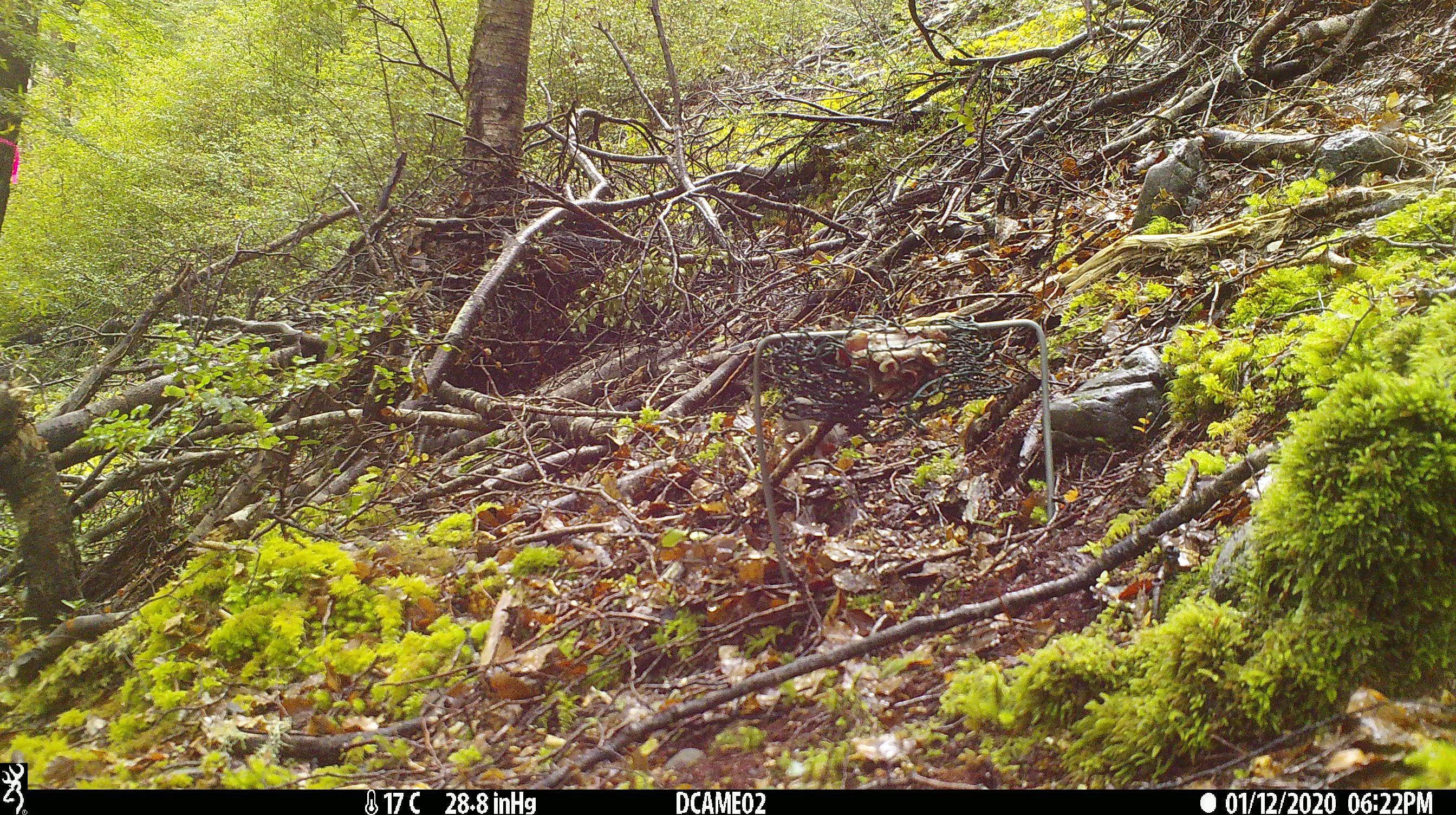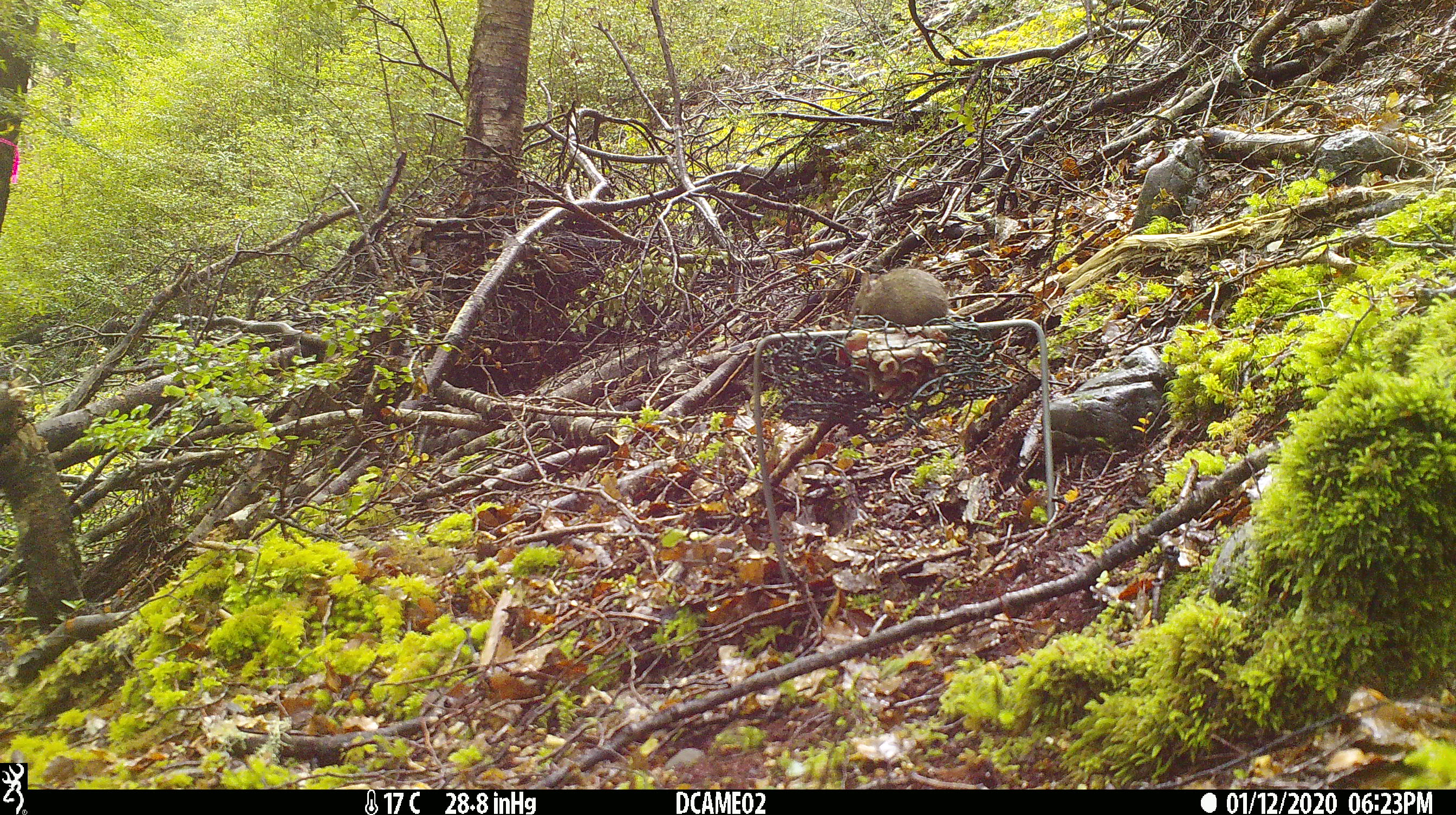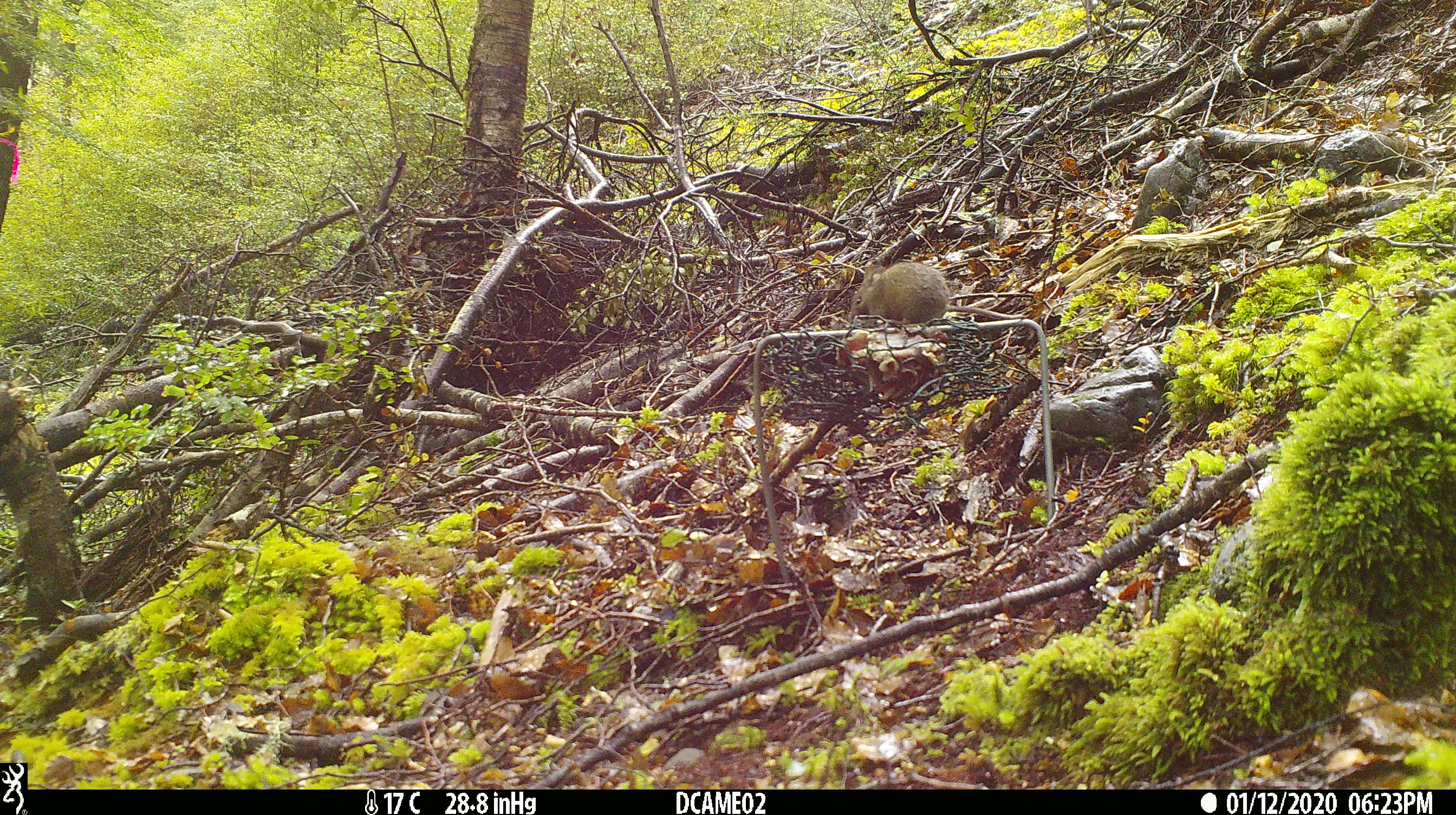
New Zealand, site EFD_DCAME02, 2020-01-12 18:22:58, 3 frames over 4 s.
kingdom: Animalia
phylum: Chordata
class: Mammalia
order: Rodentia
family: Muridae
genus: Mus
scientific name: Mus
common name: mouse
Mouse (Mus).